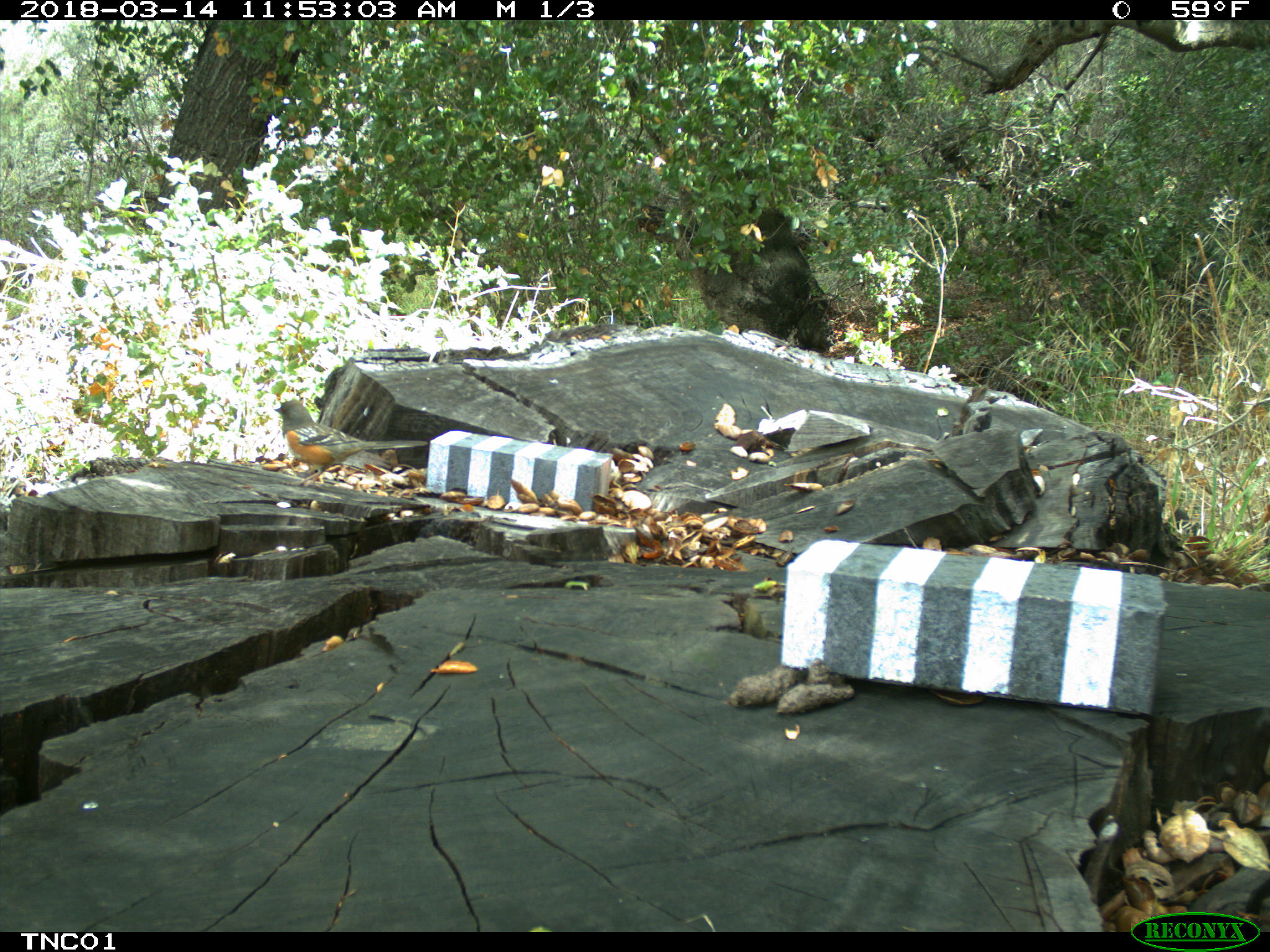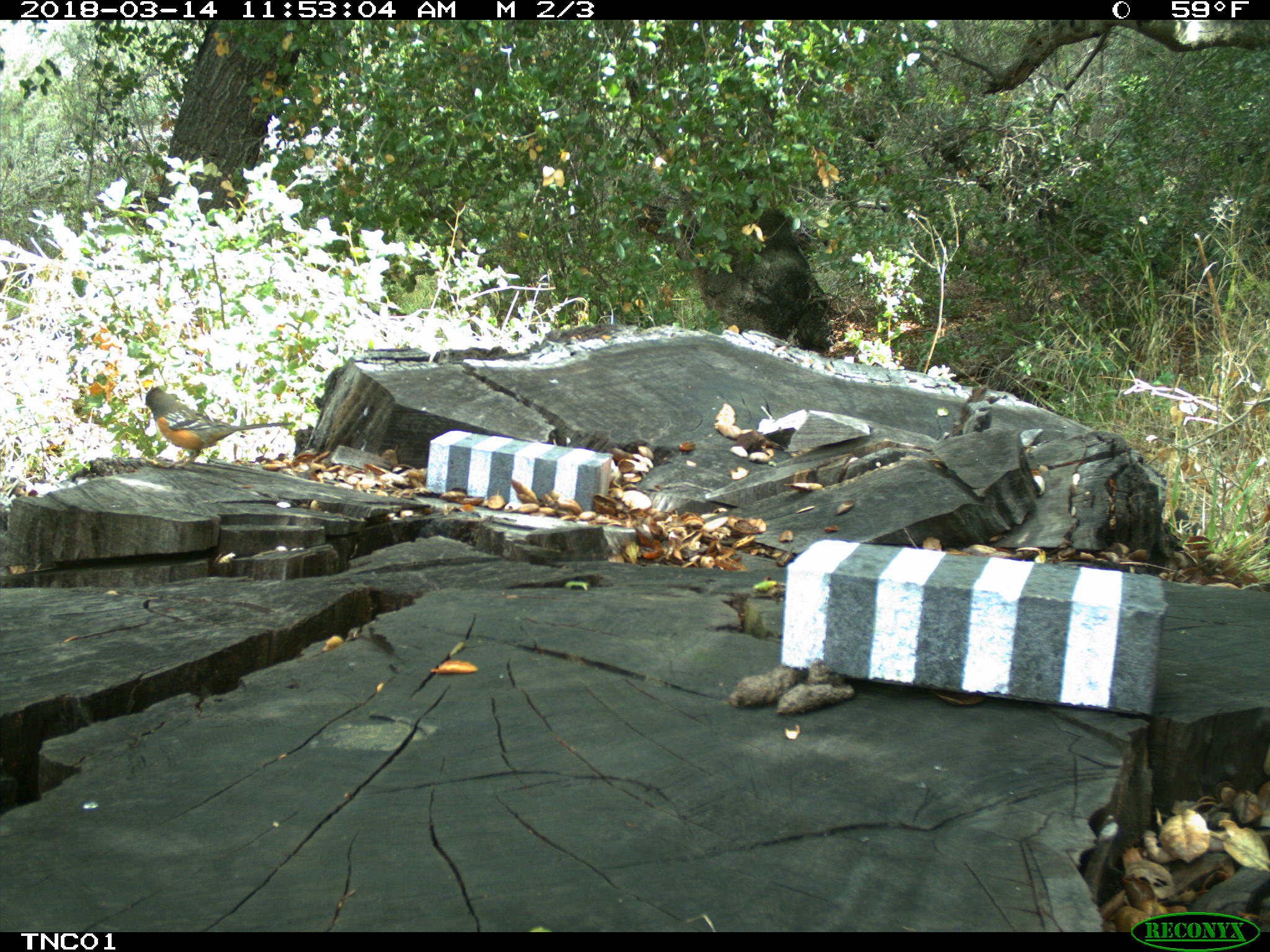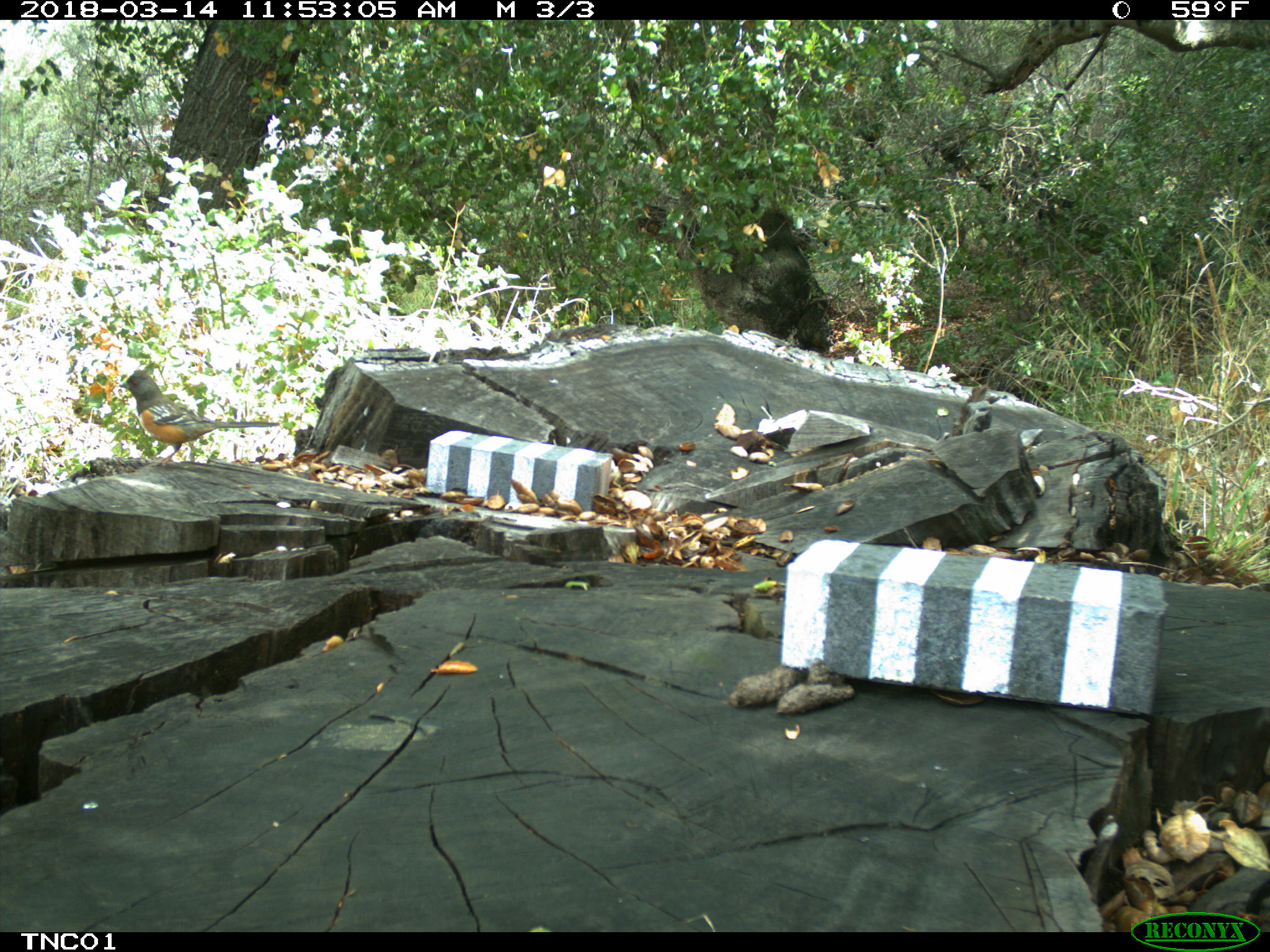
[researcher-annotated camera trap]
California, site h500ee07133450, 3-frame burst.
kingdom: Animalia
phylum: Chordata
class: Aves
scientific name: Aves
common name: bird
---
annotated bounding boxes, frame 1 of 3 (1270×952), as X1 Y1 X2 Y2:
bird: 272 399 429 486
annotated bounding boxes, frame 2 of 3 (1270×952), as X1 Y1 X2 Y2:
bird: 144 384 293 469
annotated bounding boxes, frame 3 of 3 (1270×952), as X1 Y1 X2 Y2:
bird: 118 370 280 466